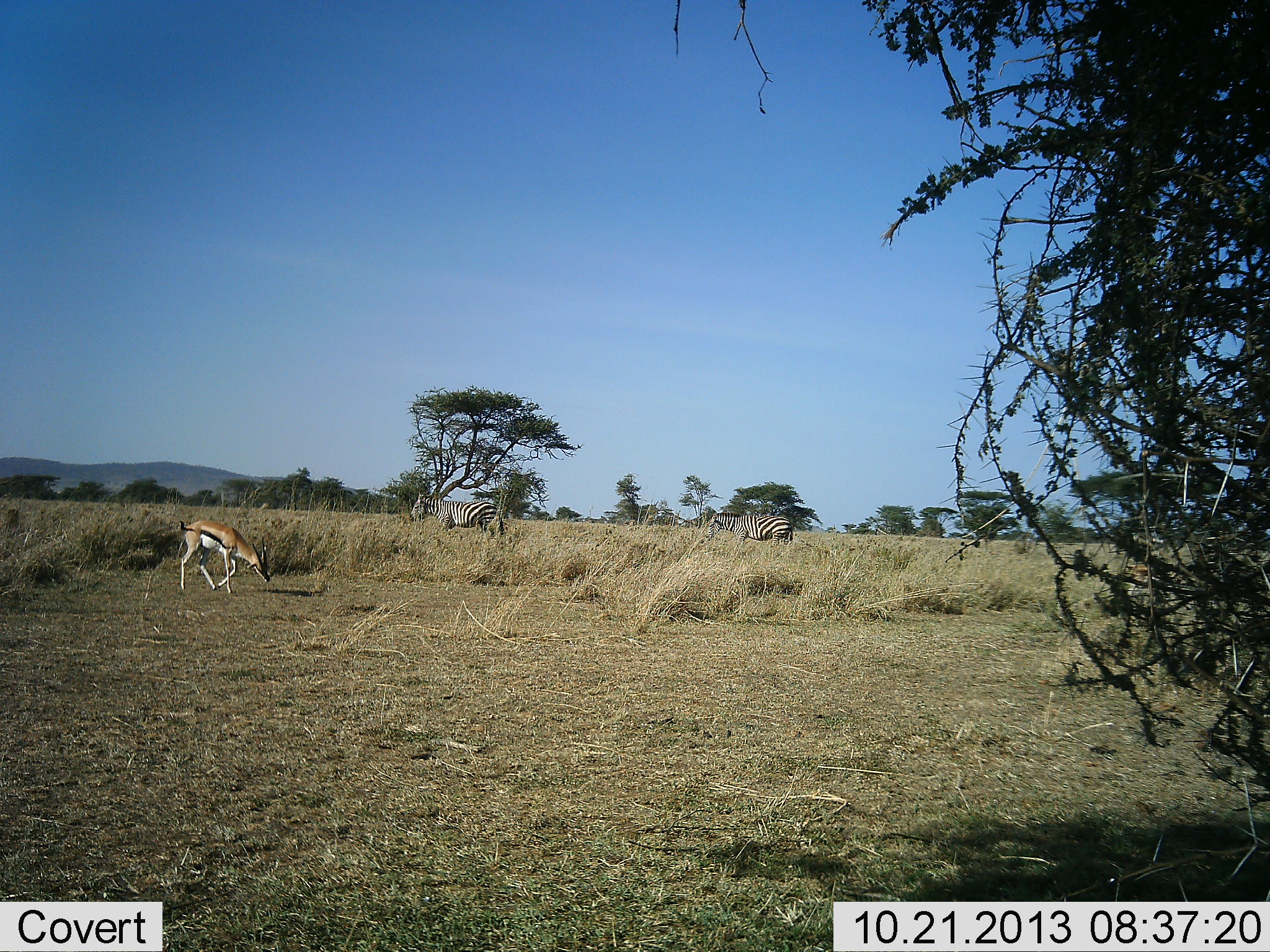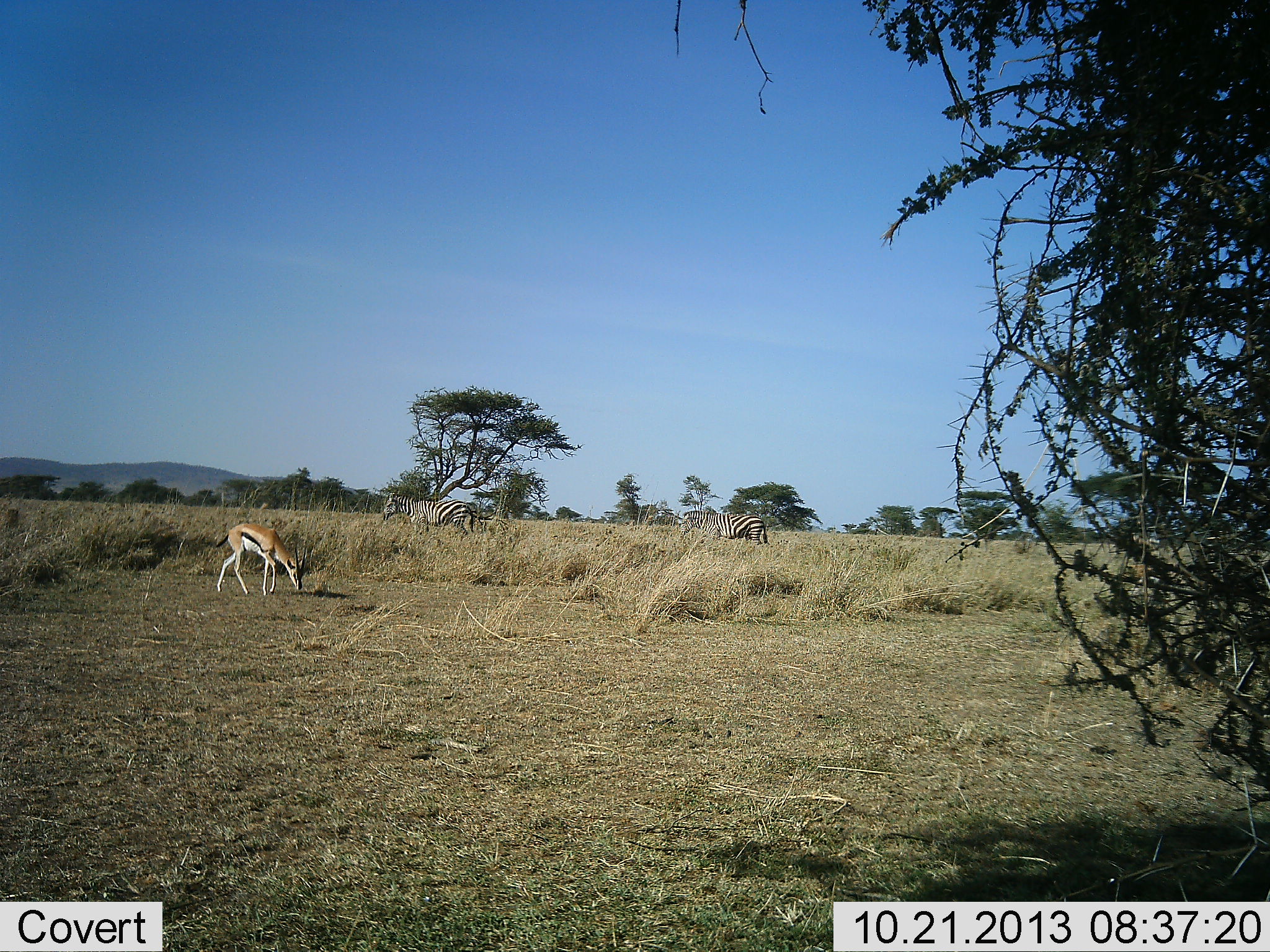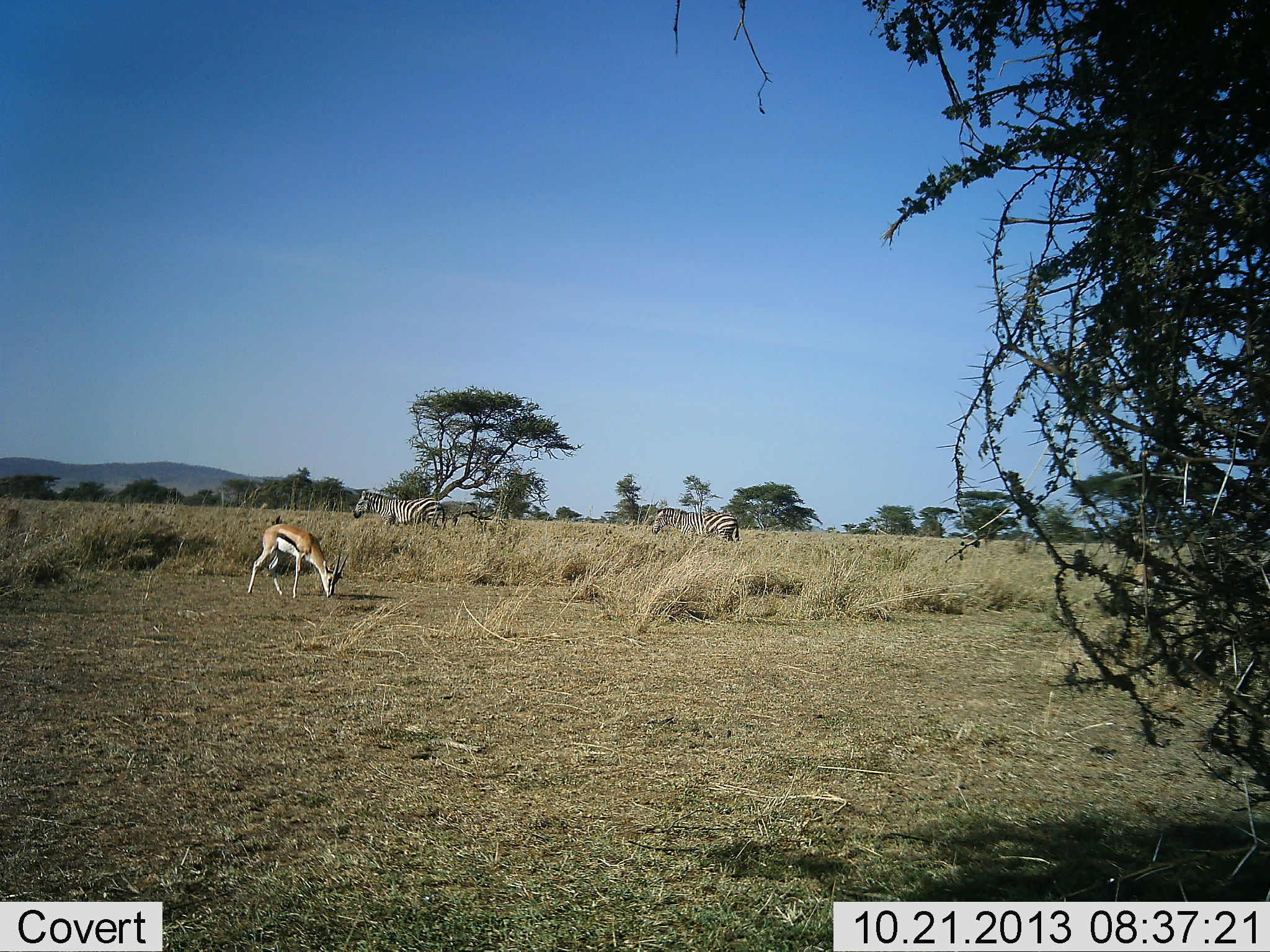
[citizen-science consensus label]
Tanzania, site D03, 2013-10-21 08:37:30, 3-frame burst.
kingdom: Animalia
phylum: Chordata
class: Mammalia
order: Artiodactyla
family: Bovidae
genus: Eudorcas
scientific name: Eudorcas thomsonii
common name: thomson's gazelle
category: gazellethomsons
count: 1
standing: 10%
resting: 0%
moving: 20%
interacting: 0%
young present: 0%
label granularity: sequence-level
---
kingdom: Animalia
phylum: Chordata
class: Mammalia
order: Perissodactyla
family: Equidae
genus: Equus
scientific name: Equus quagga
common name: plains zebra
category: zebra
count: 2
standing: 27%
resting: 0%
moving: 82%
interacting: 0%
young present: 0%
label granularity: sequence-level